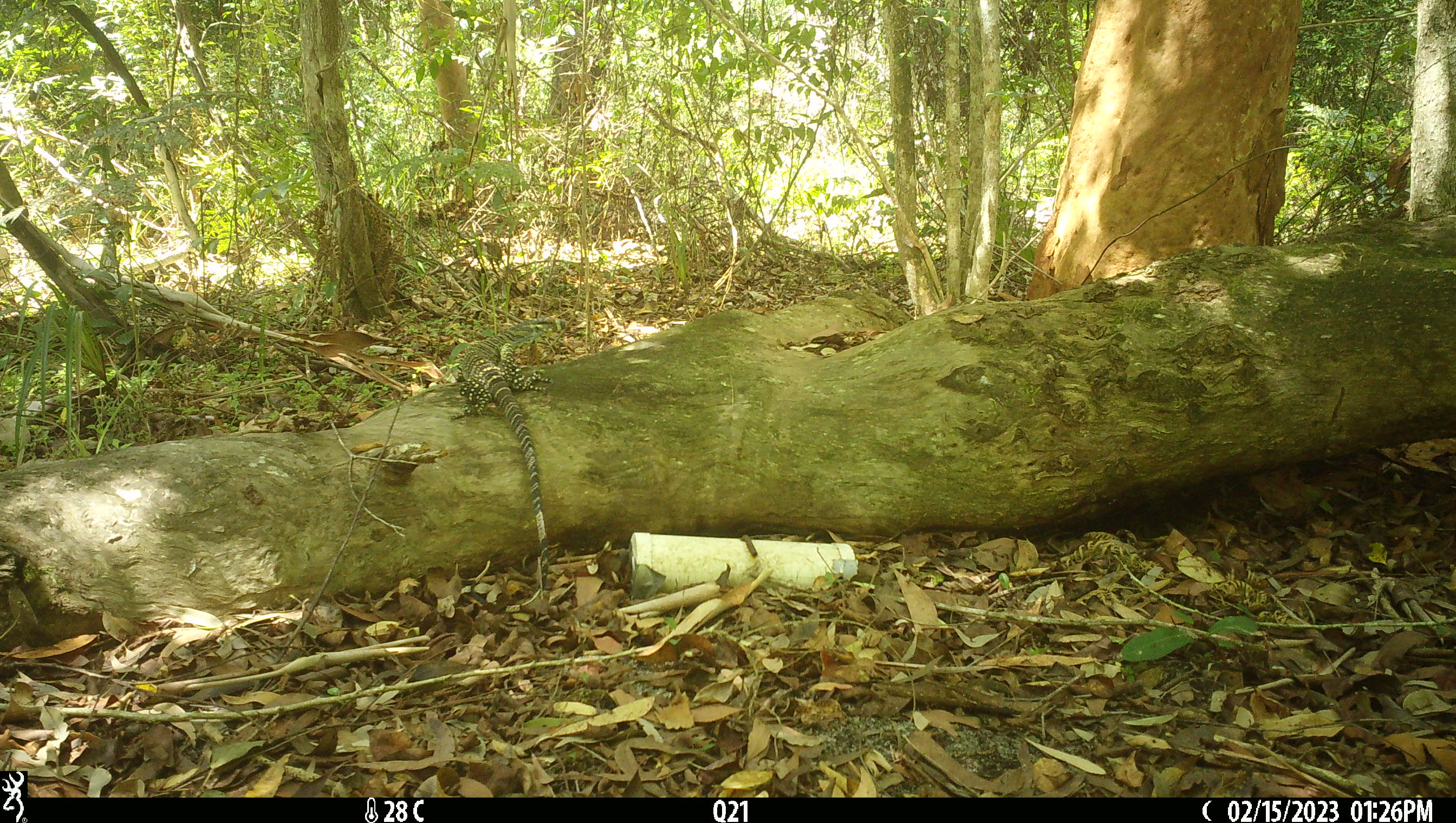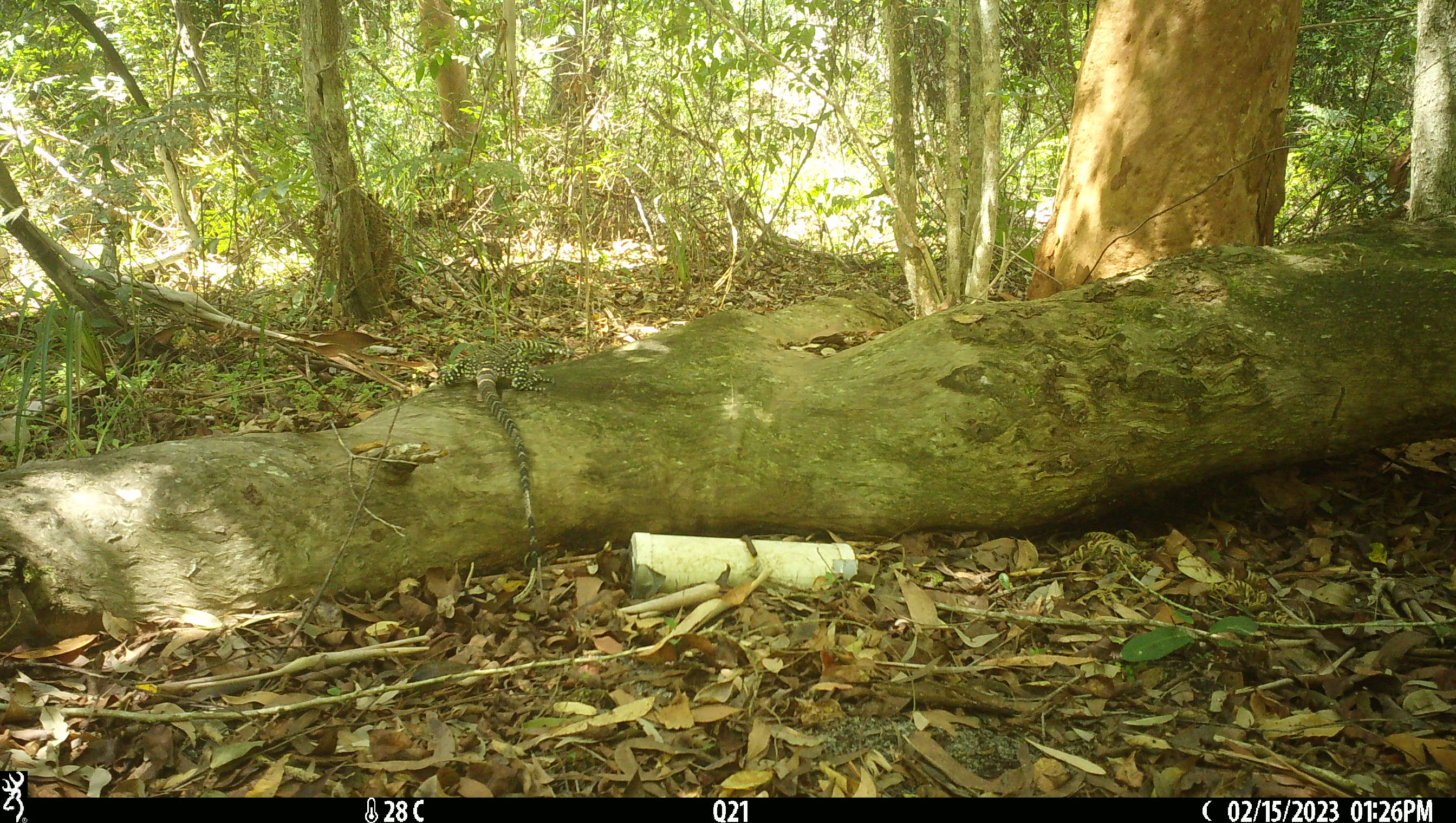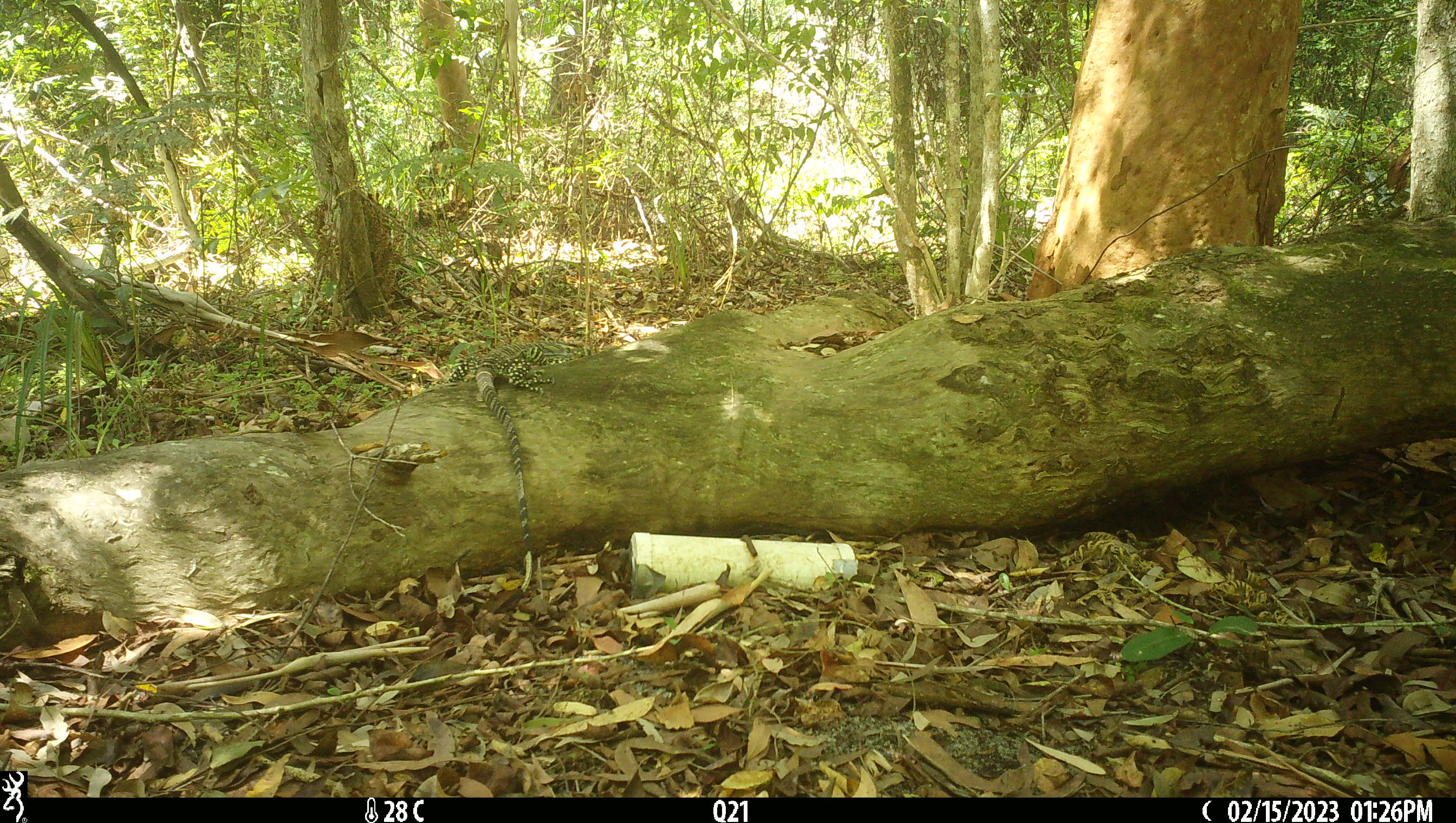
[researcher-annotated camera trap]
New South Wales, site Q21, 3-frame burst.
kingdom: Animalia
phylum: Chordata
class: Reptilia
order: Squamata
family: Varanidae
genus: Varanus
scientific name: Varanus varius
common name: lace monitor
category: goanna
Goanna (lace monitor) (Varanus varius).